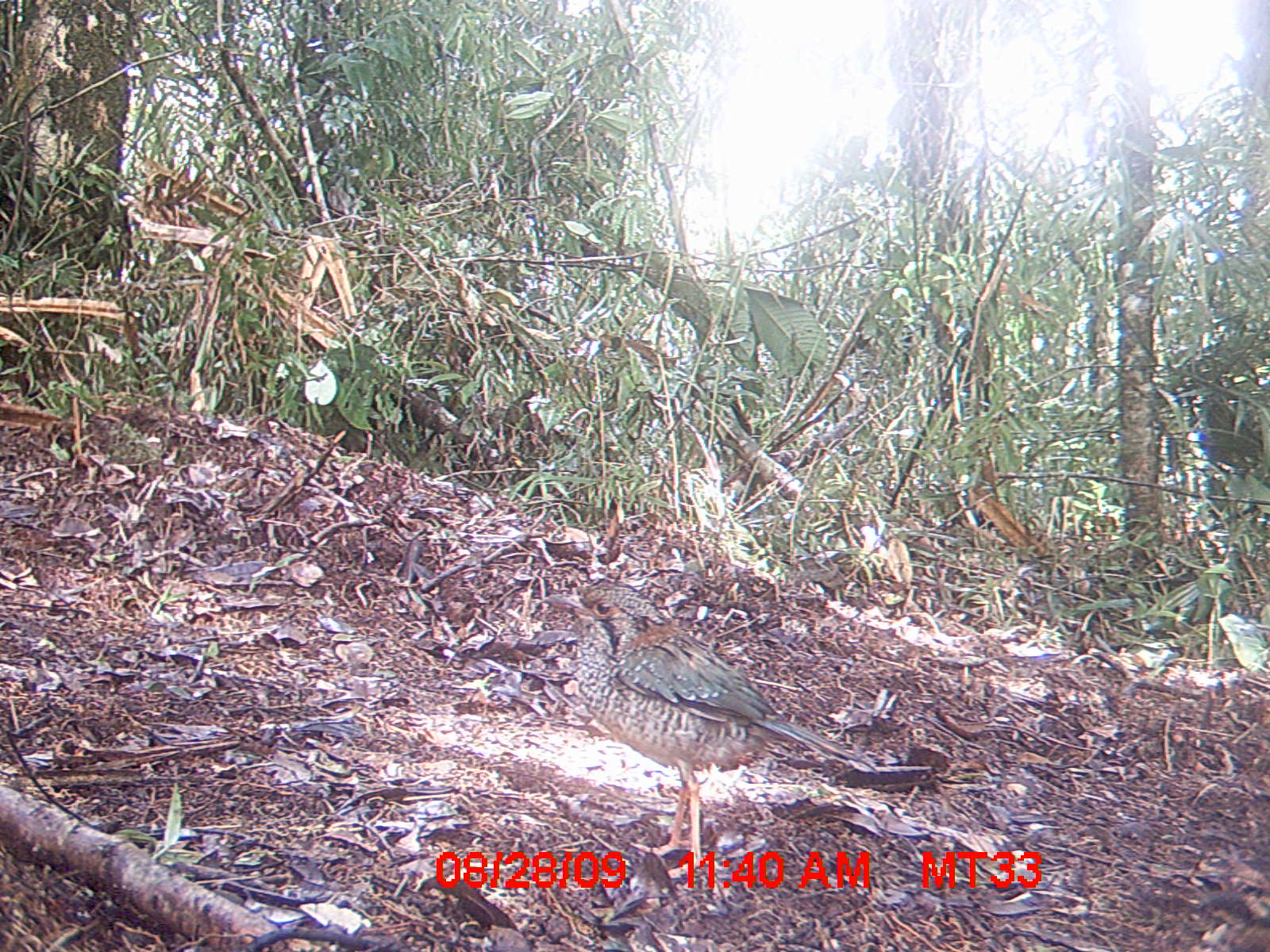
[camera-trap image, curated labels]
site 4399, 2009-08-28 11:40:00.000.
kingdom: Animalia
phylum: Chordata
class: Aves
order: Coraciiformes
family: Brachypteraciidae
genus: Brachypteracias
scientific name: Brachypteracias squamiger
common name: scaly ground-roller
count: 1